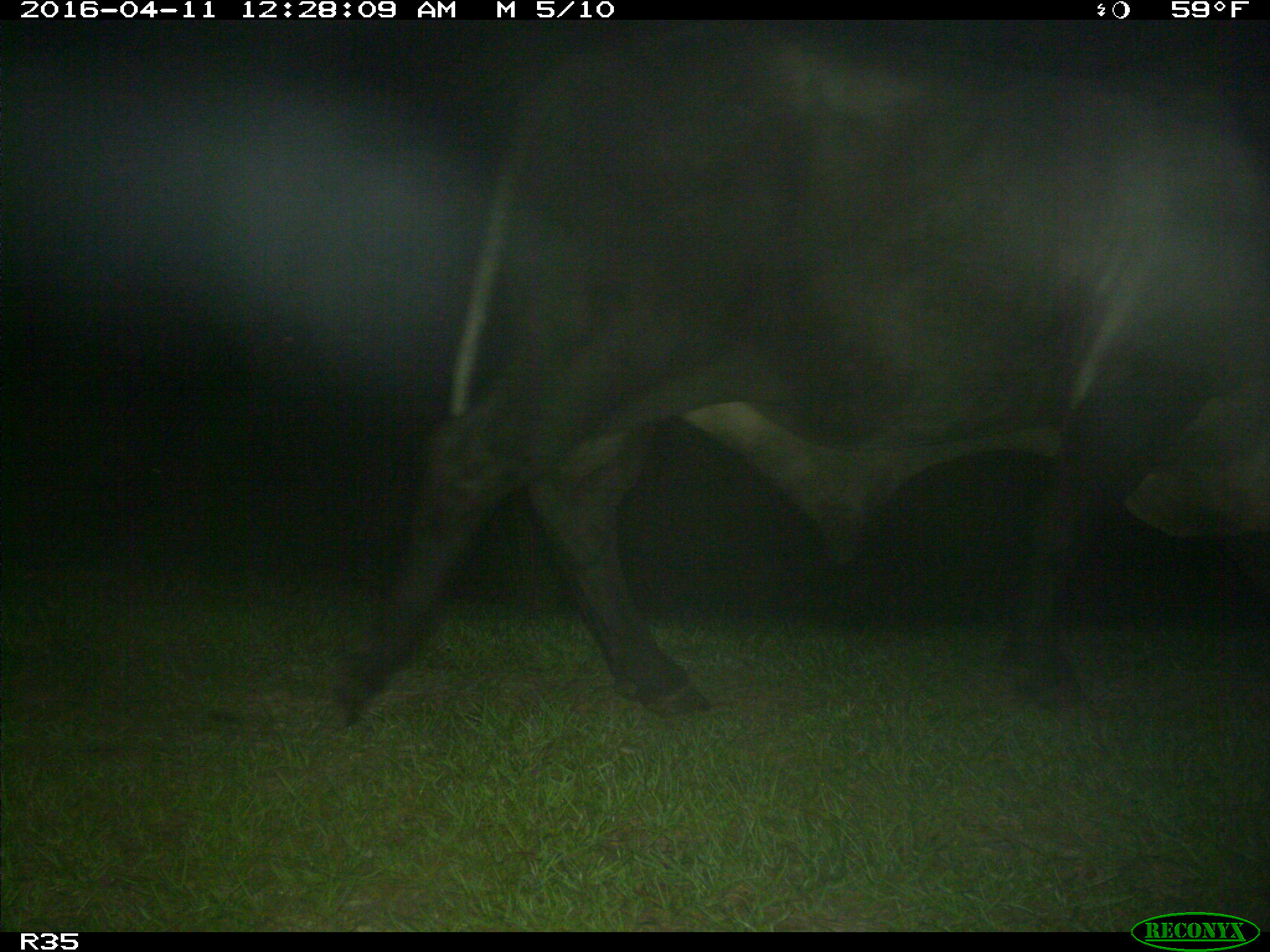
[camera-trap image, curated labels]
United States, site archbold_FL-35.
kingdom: Animalia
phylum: Chordata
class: Mammalia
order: Artiodactyla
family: Bovidae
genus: Bos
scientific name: Bos taurus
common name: domestic cow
Bos taurus (domestic cow).